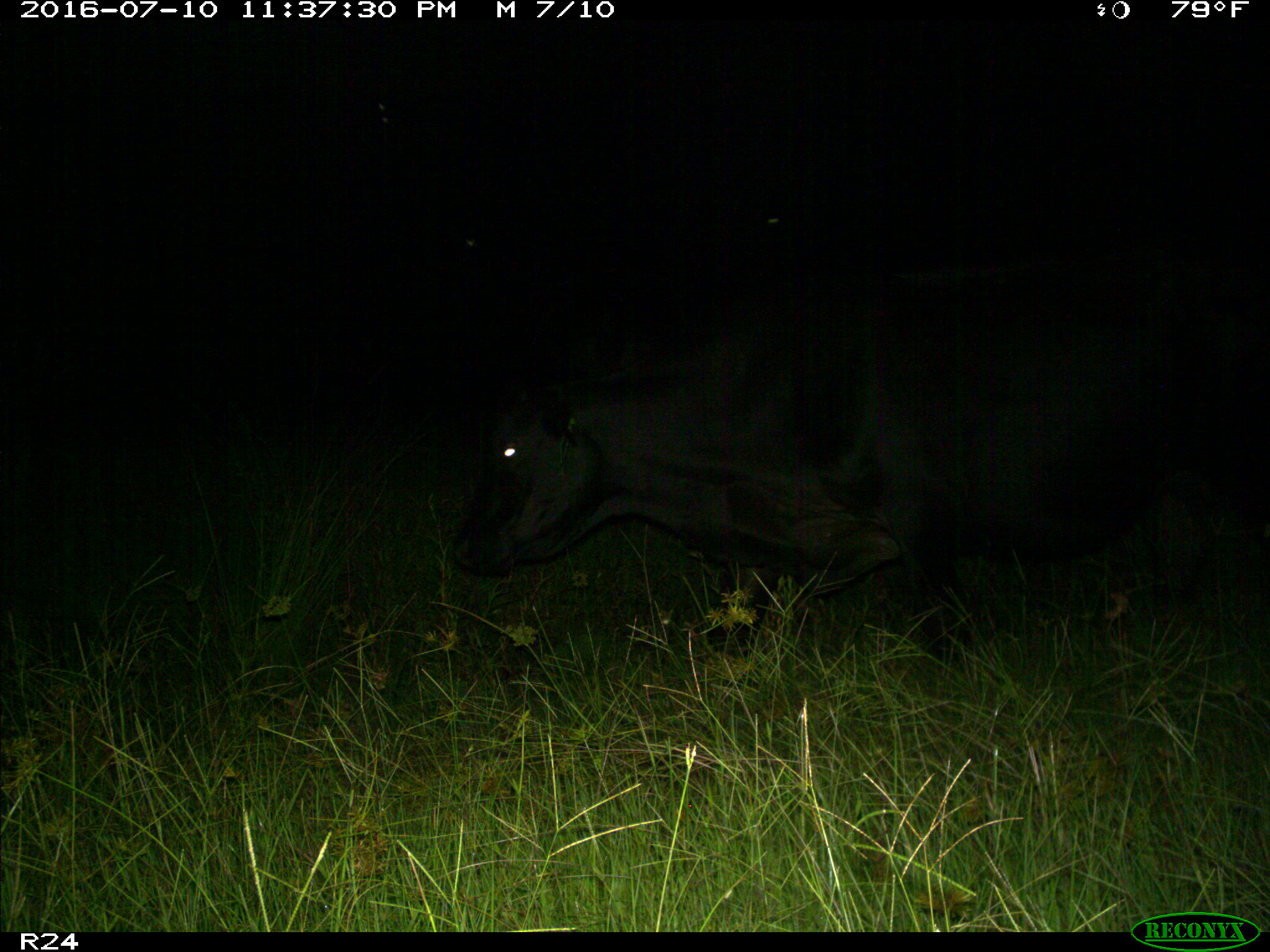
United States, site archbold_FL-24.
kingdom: Animalia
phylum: Chordata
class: Mammalia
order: Artiodactyla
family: Bovidae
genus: Bos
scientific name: Bos taurus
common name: domestic cow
Bos taurus (domestic cow).